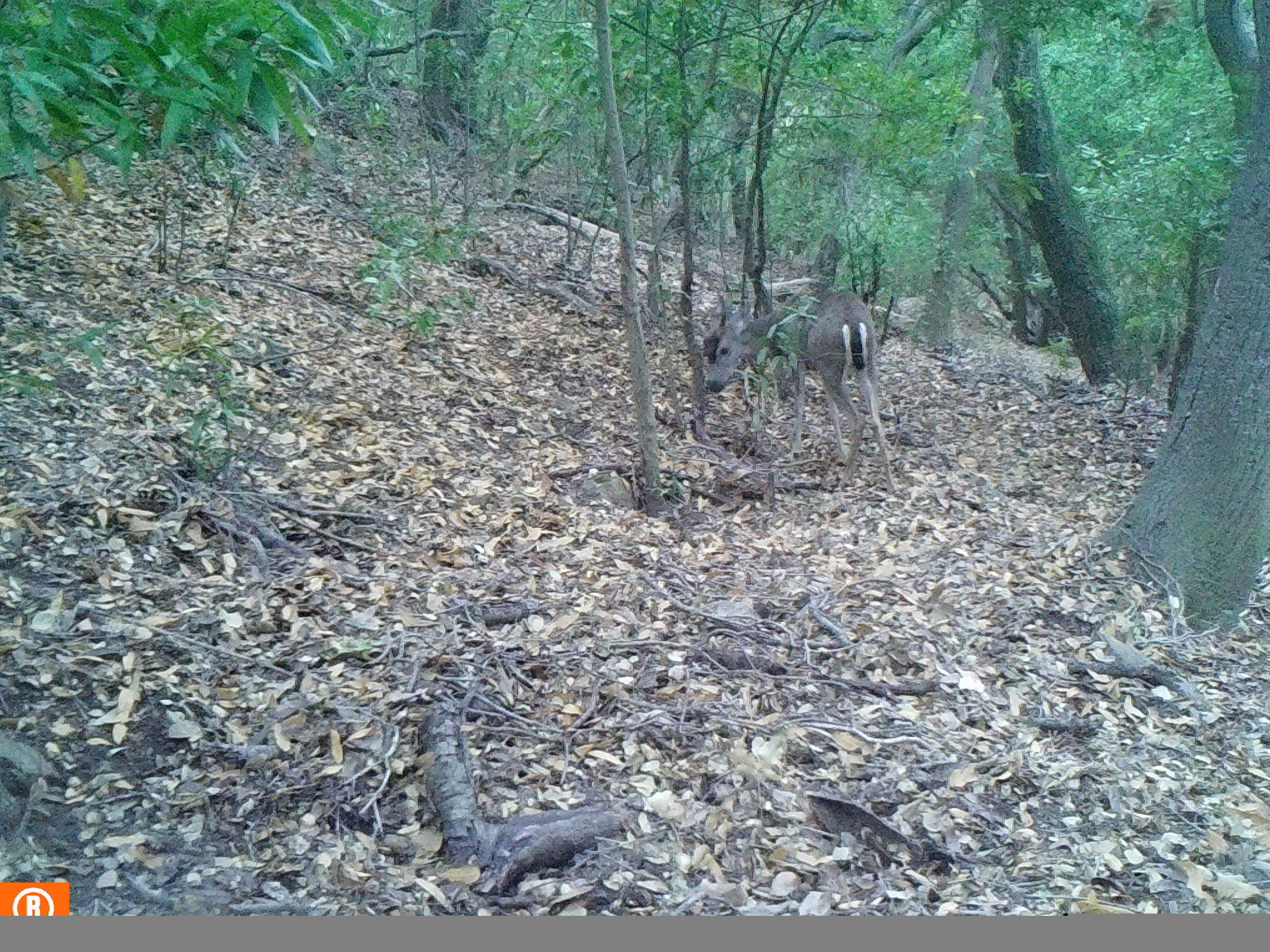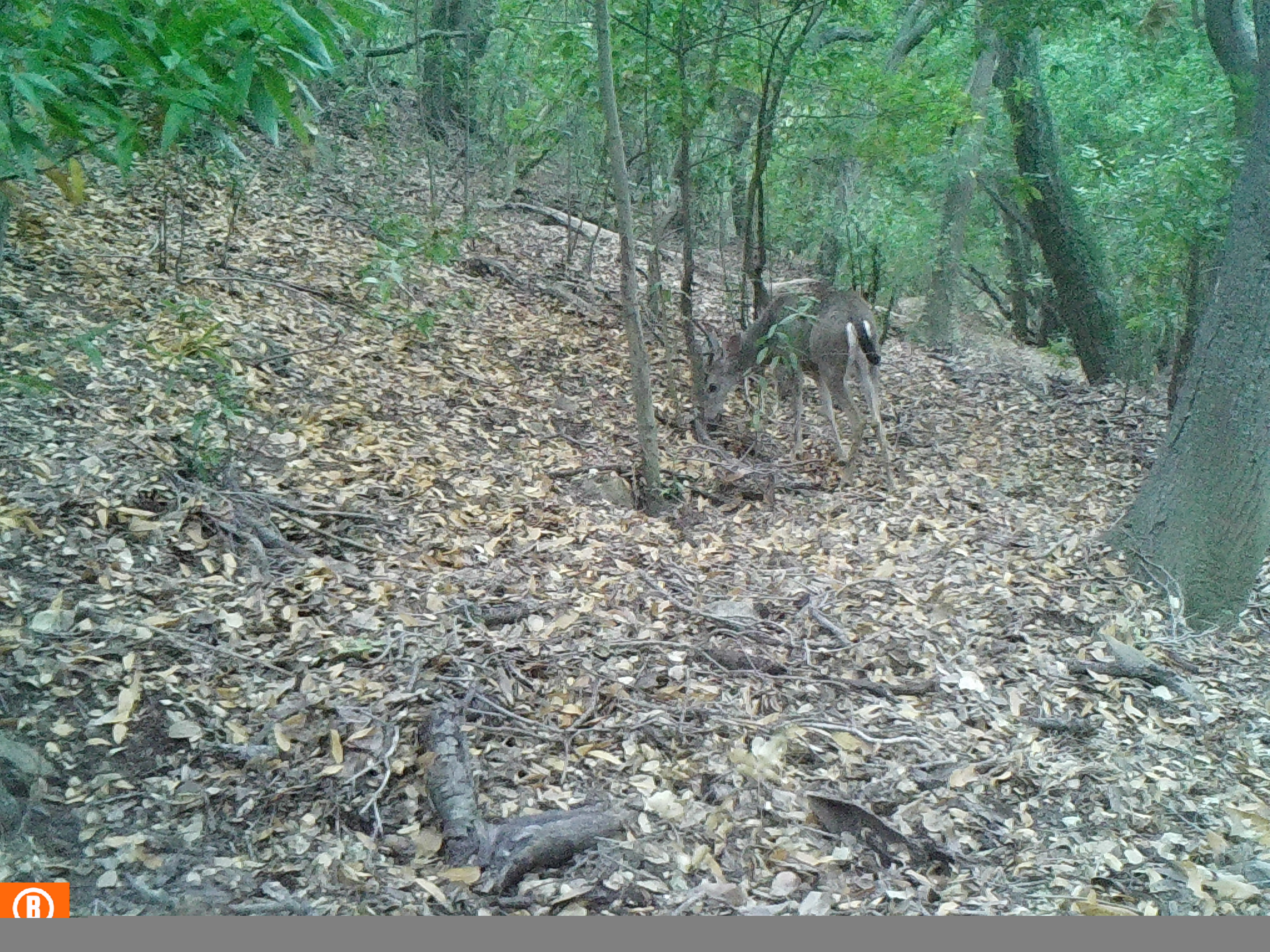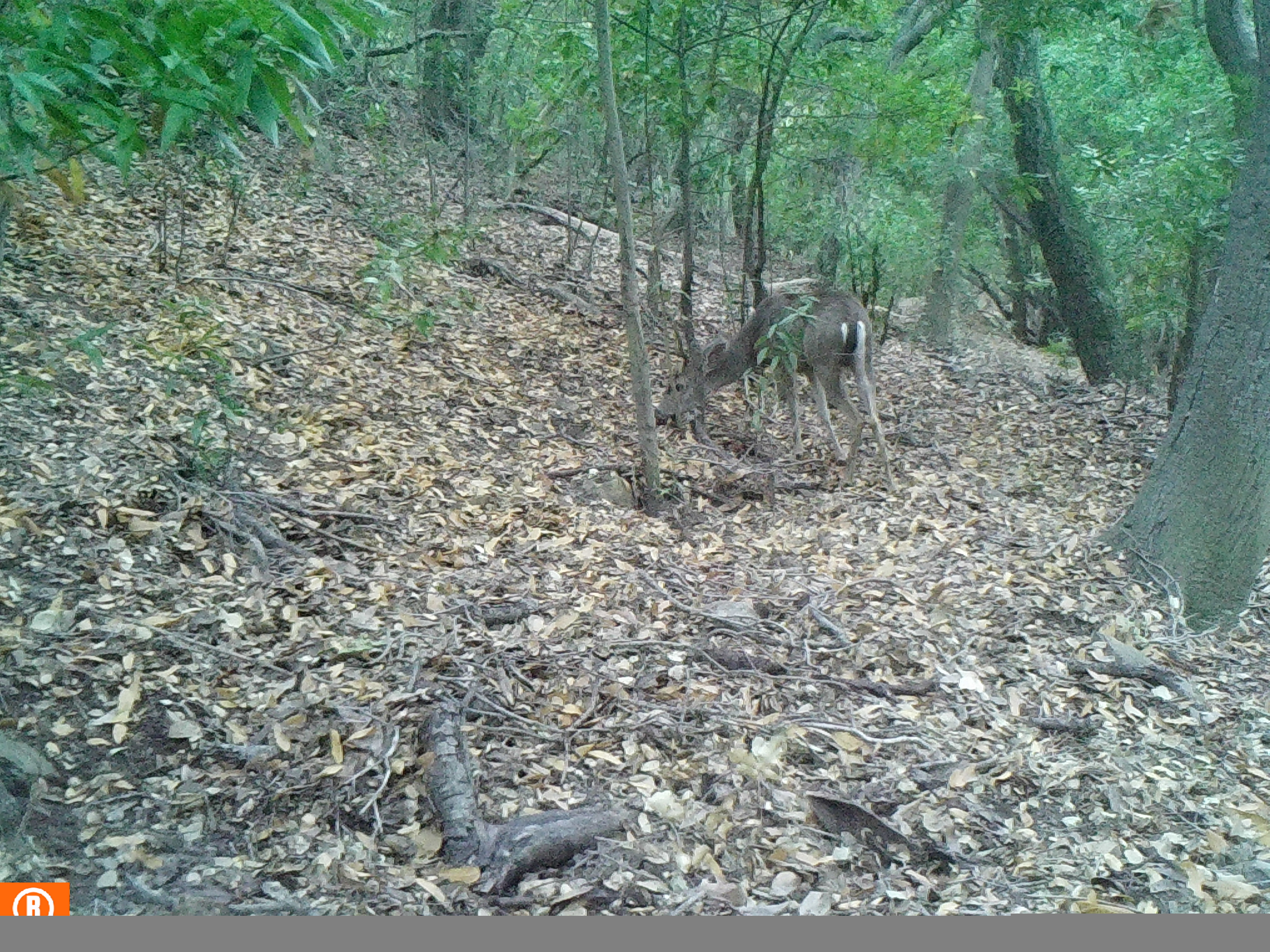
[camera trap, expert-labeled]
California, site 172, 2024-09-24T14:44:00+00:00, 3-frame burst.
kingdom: Animalia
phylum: Chordata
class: Mammalia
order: Artiodactyla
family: Cervidae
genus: Odocoileus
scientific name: Odocoileus hemionus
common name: mule deer